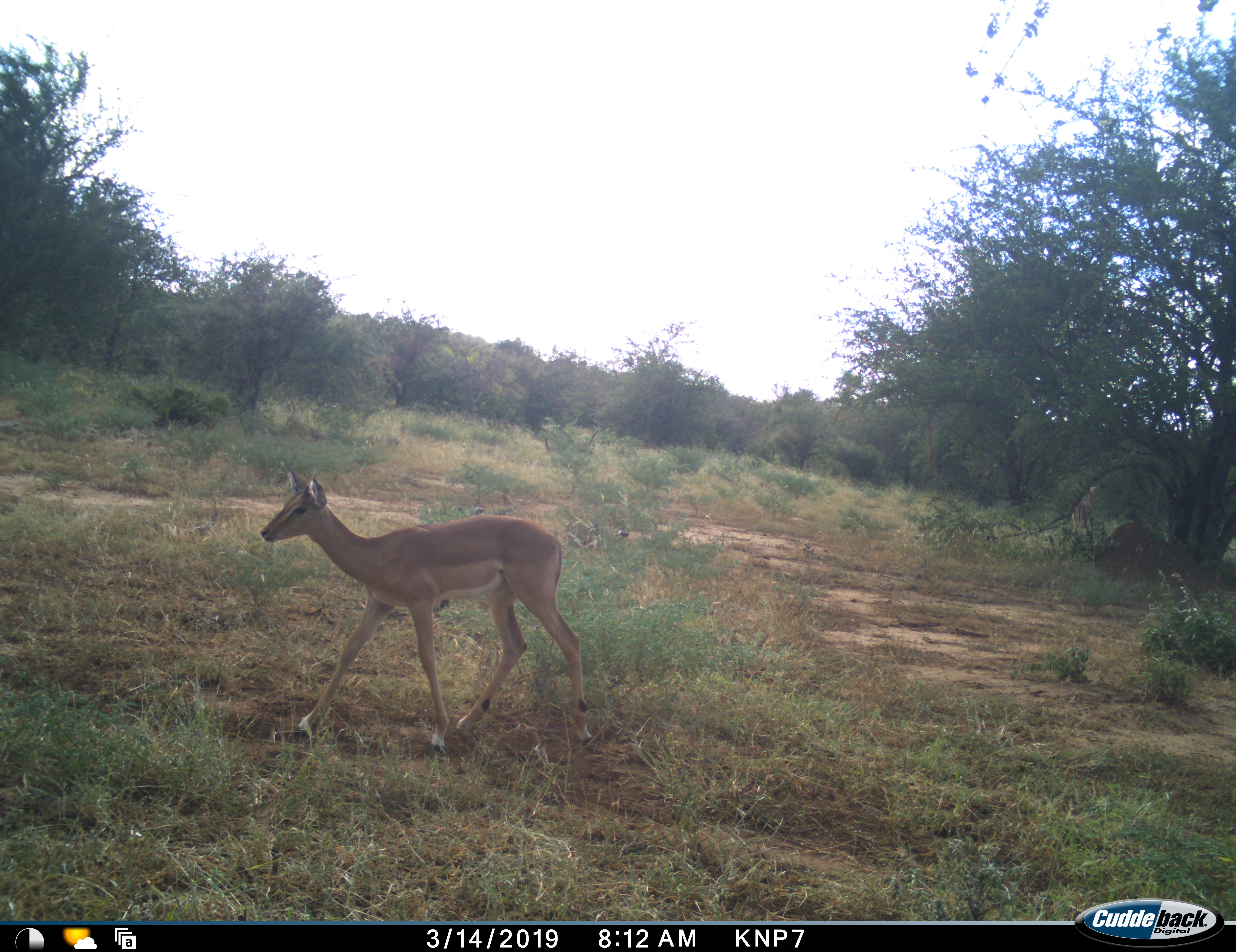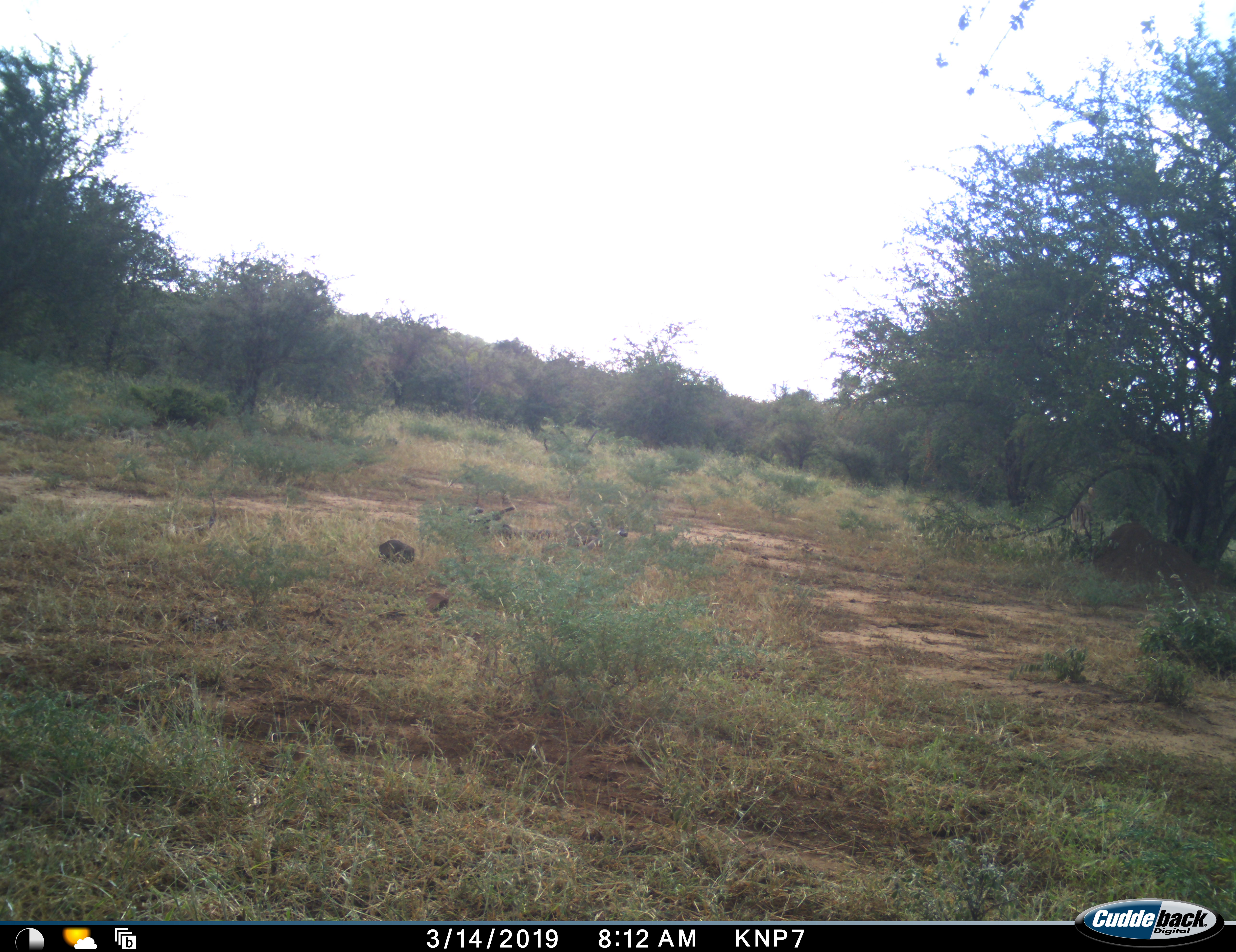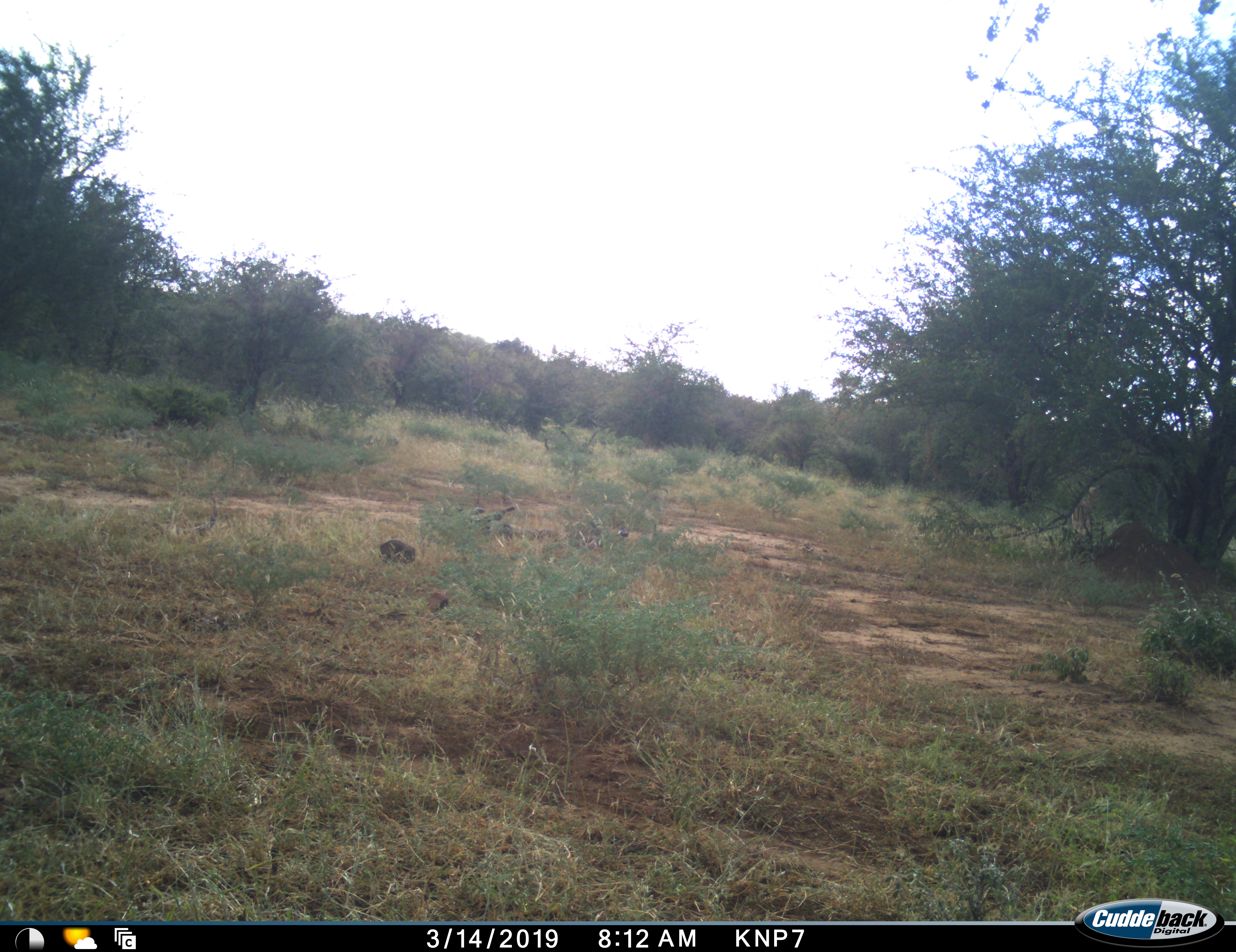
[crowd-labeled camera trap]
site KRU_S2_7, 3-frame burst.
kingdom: Animalia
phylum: Chordata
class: Mammalia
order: Artiodactyla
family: Bovidae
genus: Aepyceros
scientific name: Aepyceros melampus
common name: impala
Impala (Aepyceros melampus), count 1. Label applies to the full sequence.